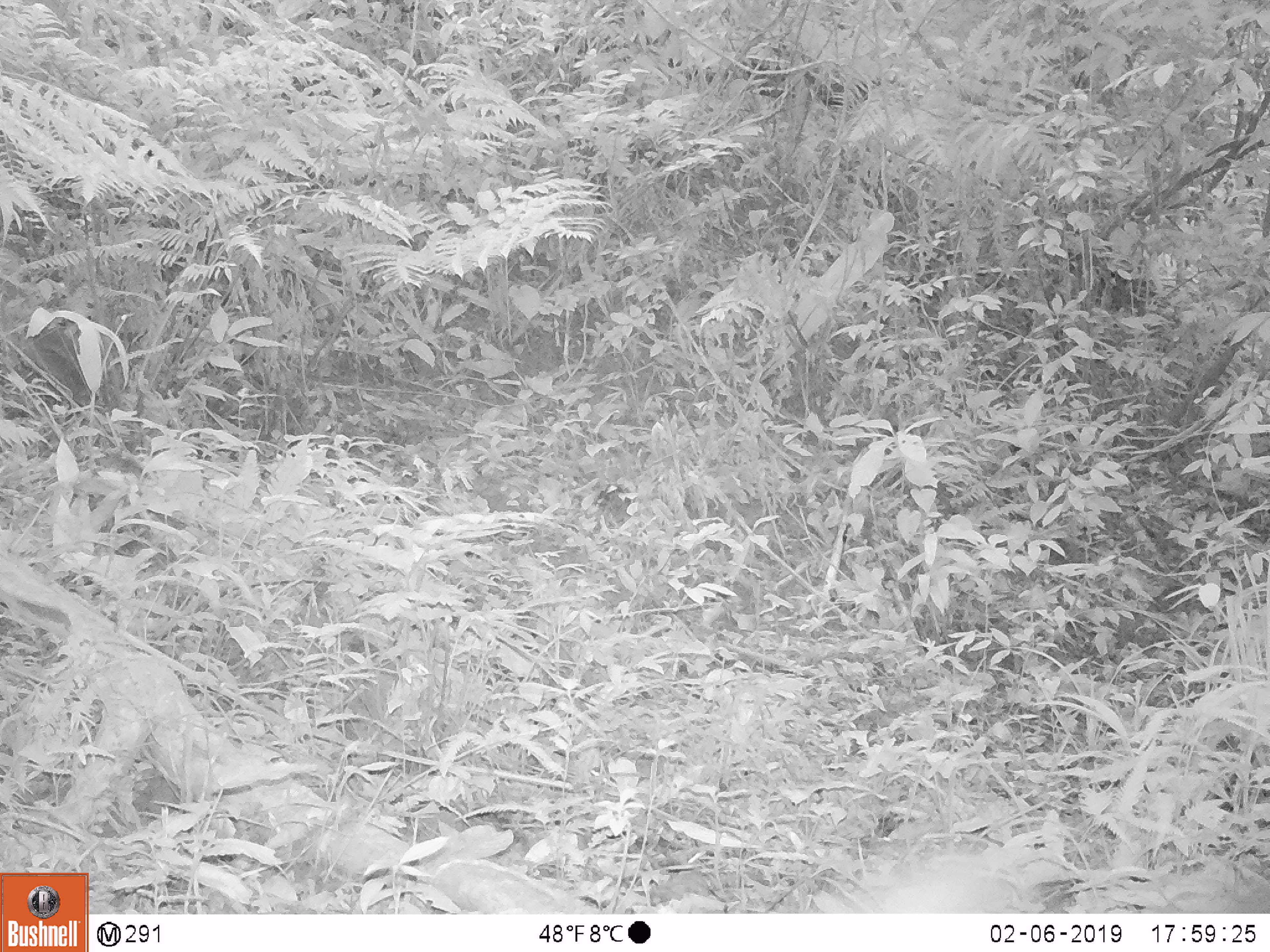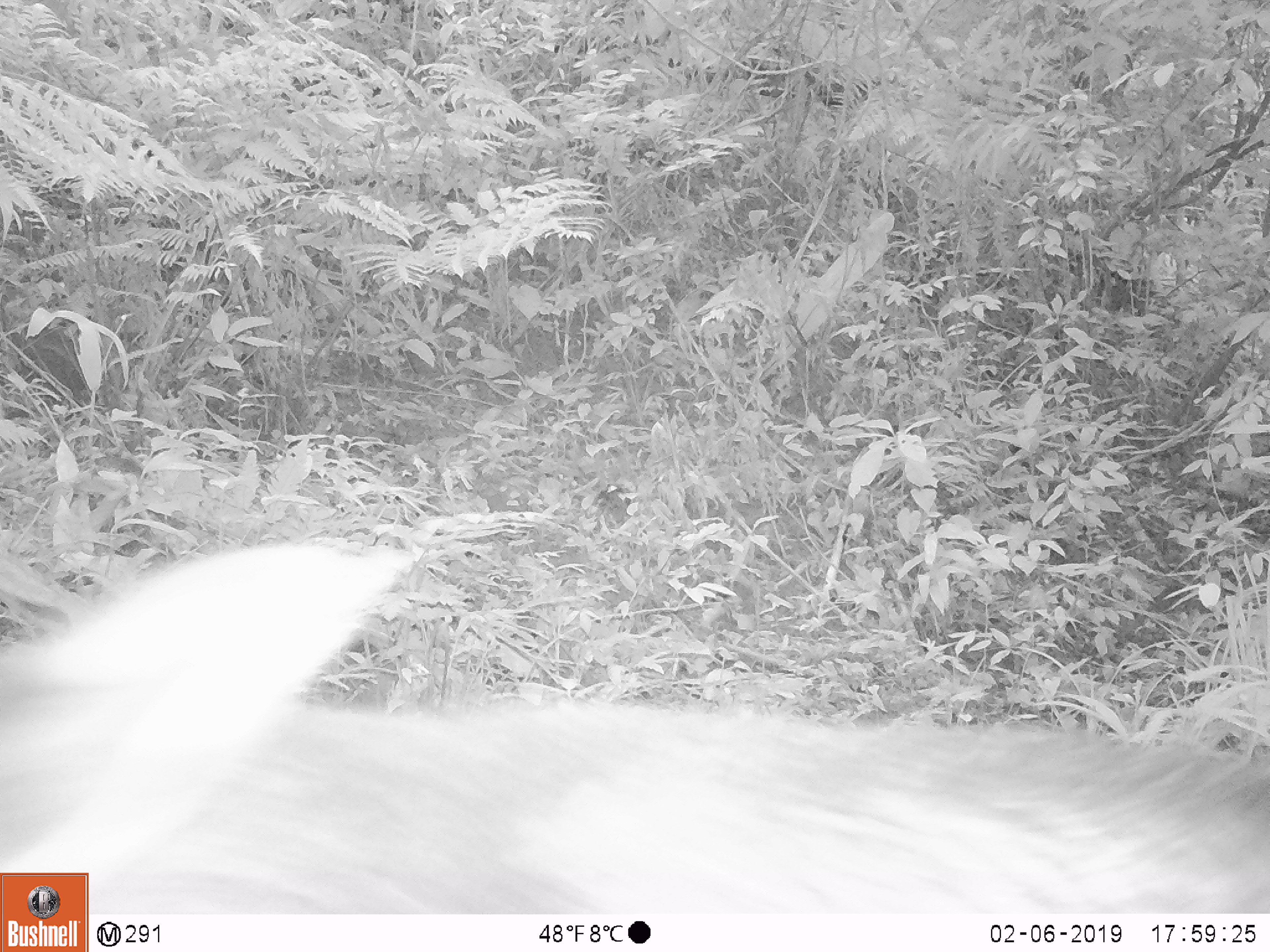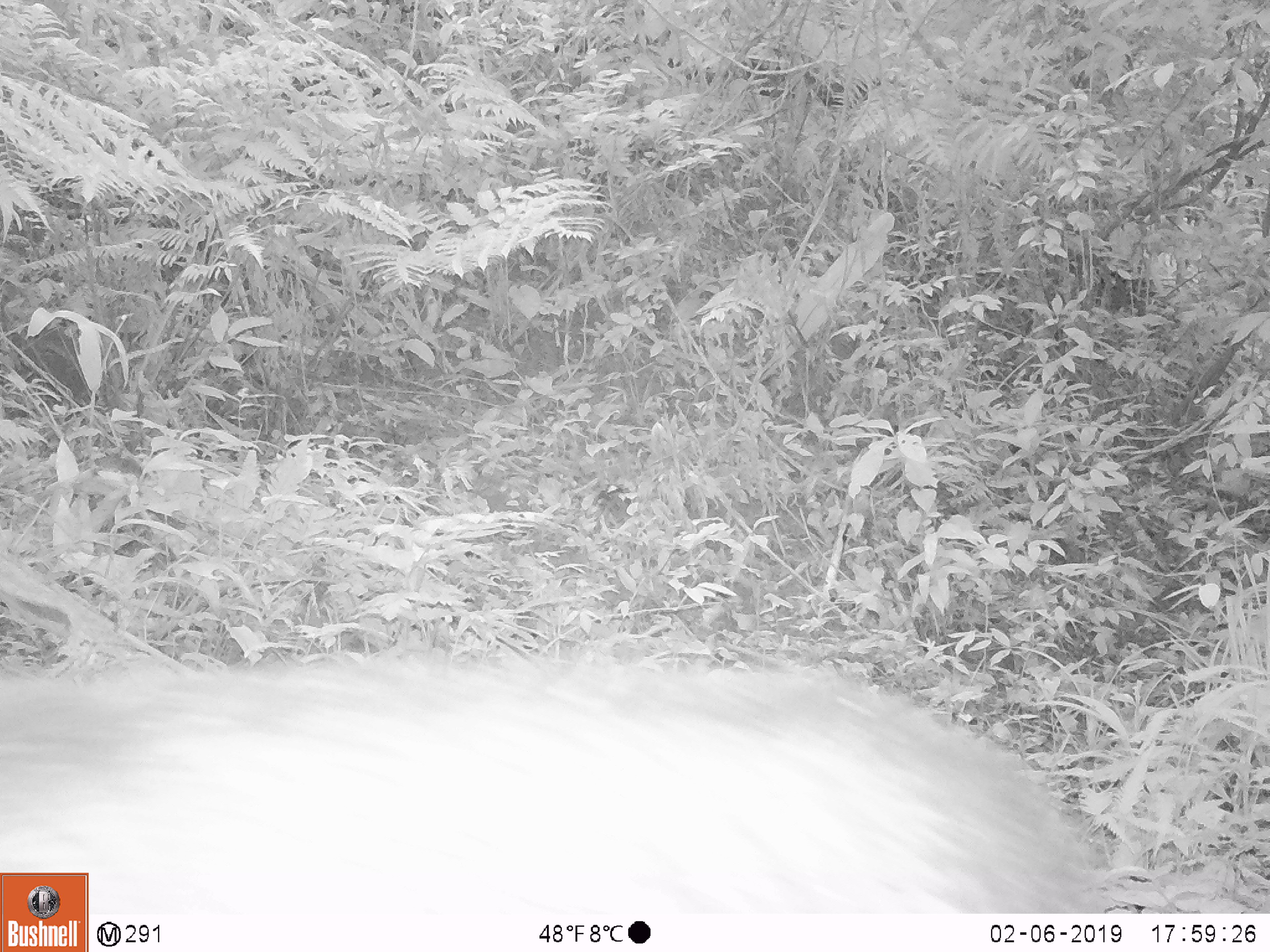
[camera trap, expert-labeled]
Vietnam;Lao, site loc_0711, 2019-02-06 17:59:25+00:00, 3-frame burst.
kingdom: Animalia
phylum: Chordata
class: Mammalia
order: Artiodactyla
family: Bovidae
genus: Capricornis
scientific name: Capricornis sumatraensis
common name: chinese serow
Chinese serow (Capricornis sumatraensis). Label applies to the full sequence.